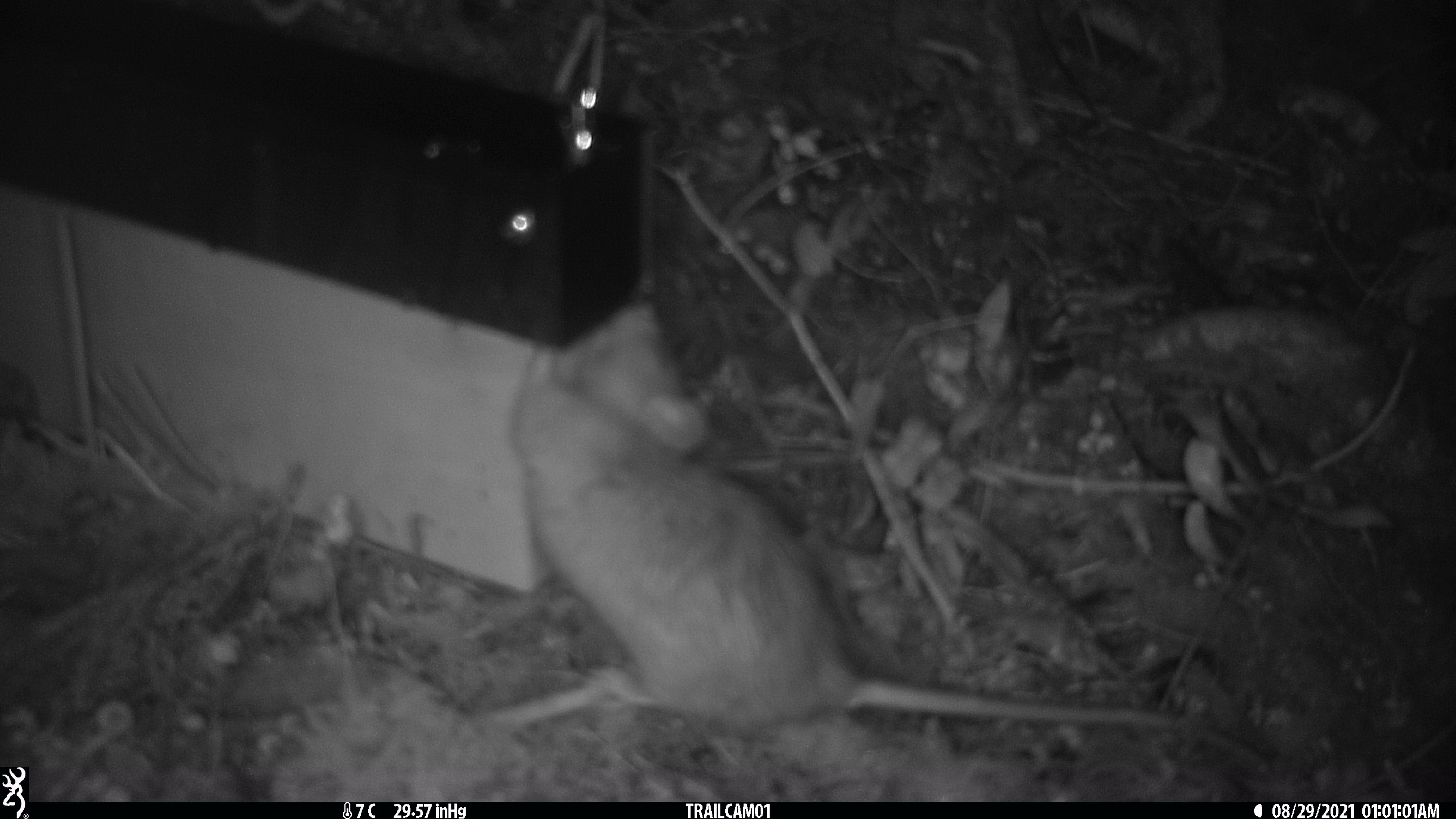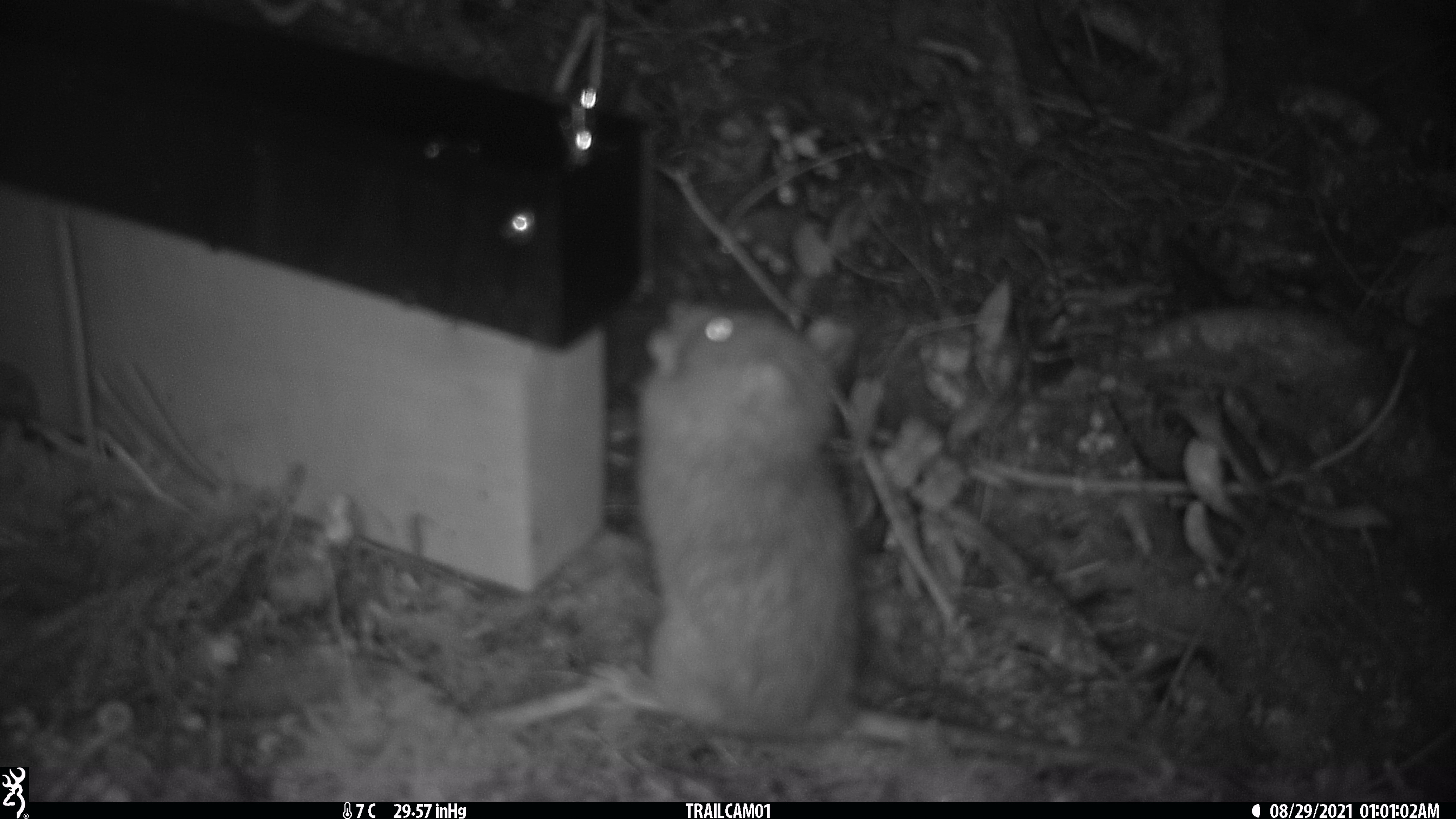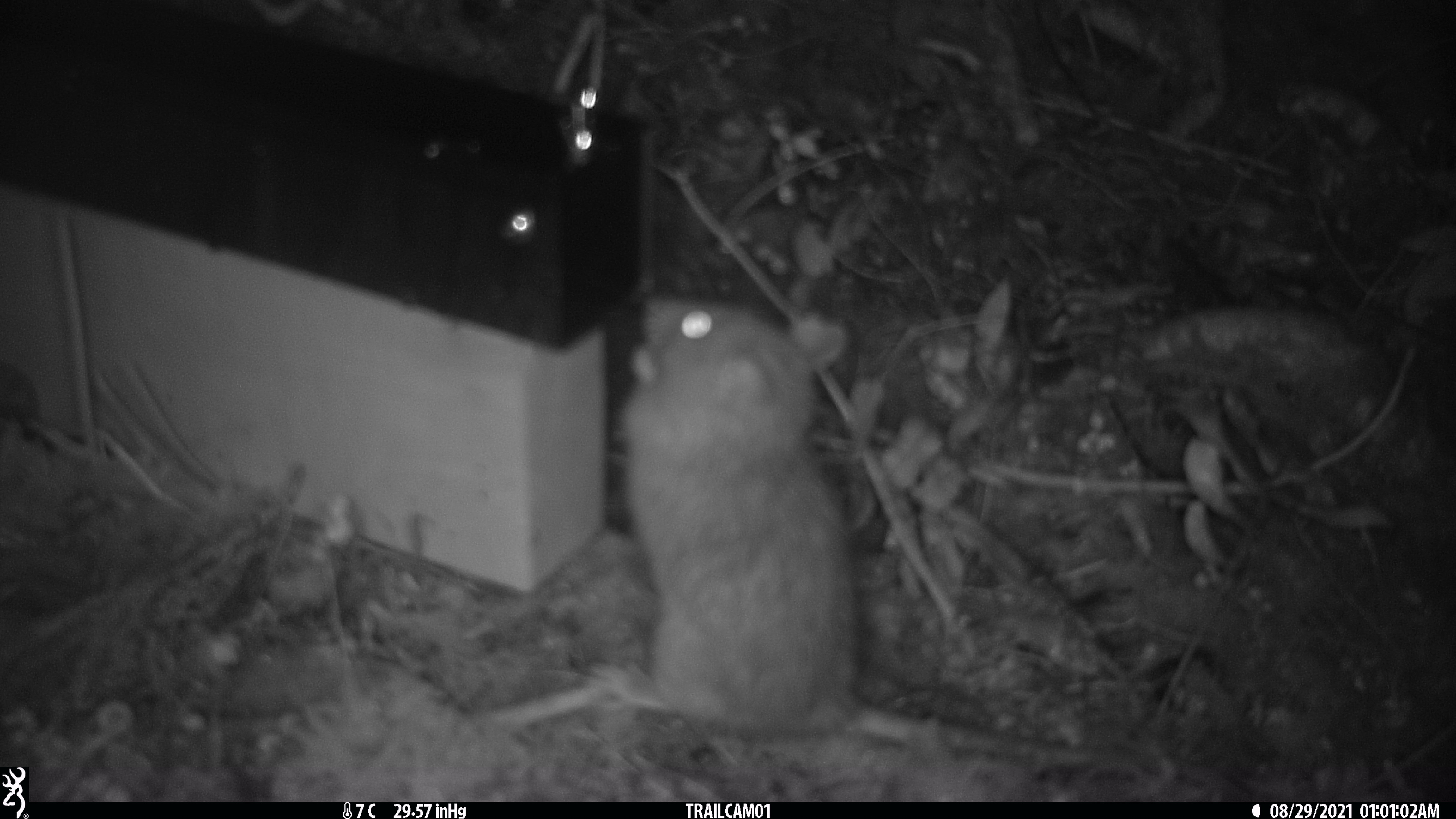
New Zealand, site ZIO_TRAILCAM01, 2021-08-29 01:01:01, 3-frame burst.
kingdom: Animalia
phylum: Chordata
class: Mammalia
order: Rodentia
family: Muridae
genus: Rattus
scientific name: Rattus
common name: rat